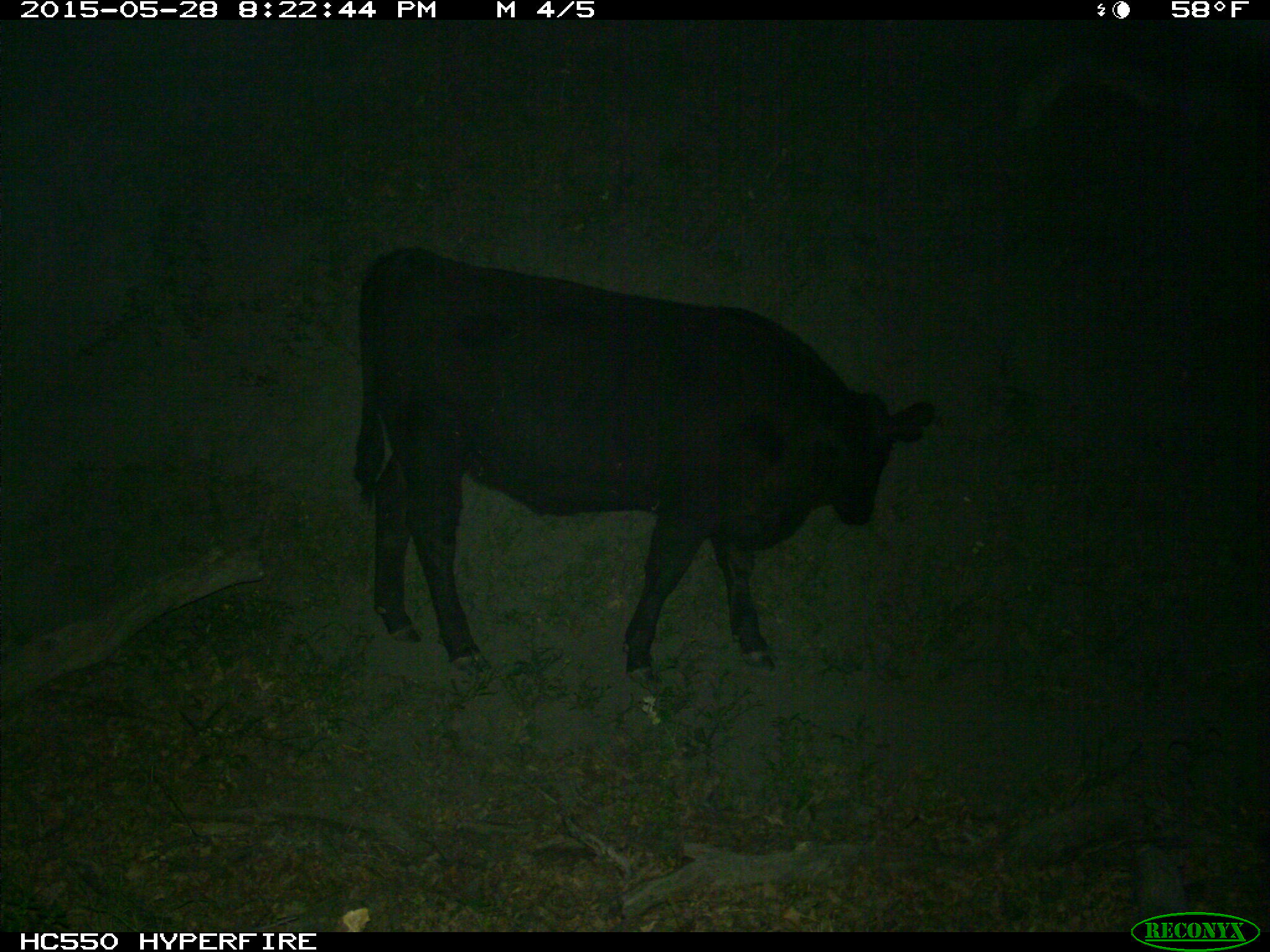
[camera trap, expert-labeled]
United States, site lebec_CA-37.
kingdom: Animalia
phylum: Chordata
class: Mammalia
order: Artiodactyla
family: Bovidae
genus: Bos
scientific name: Bos taurus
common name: domestic cow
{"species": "Bos taurus (domestic cow)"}